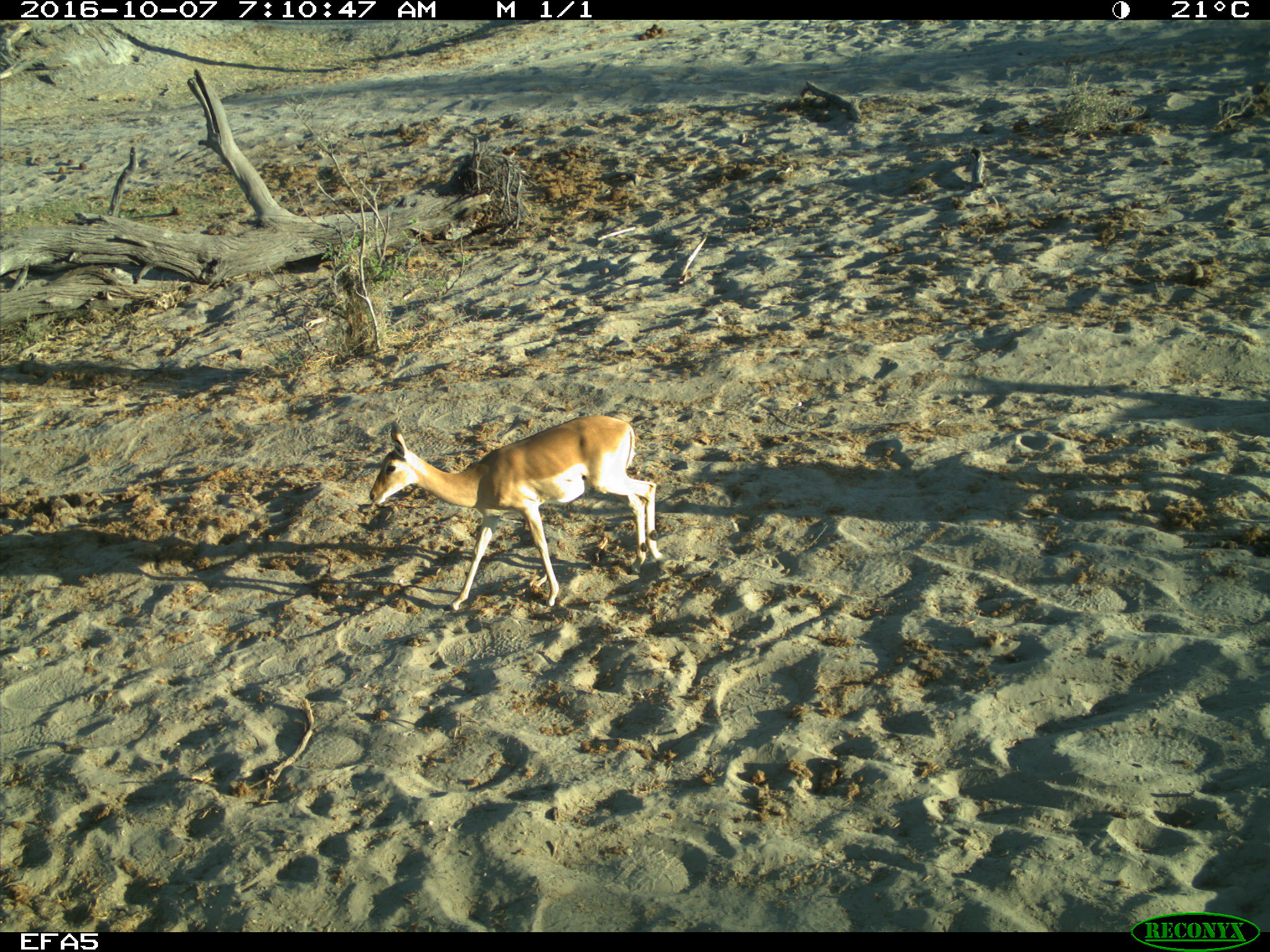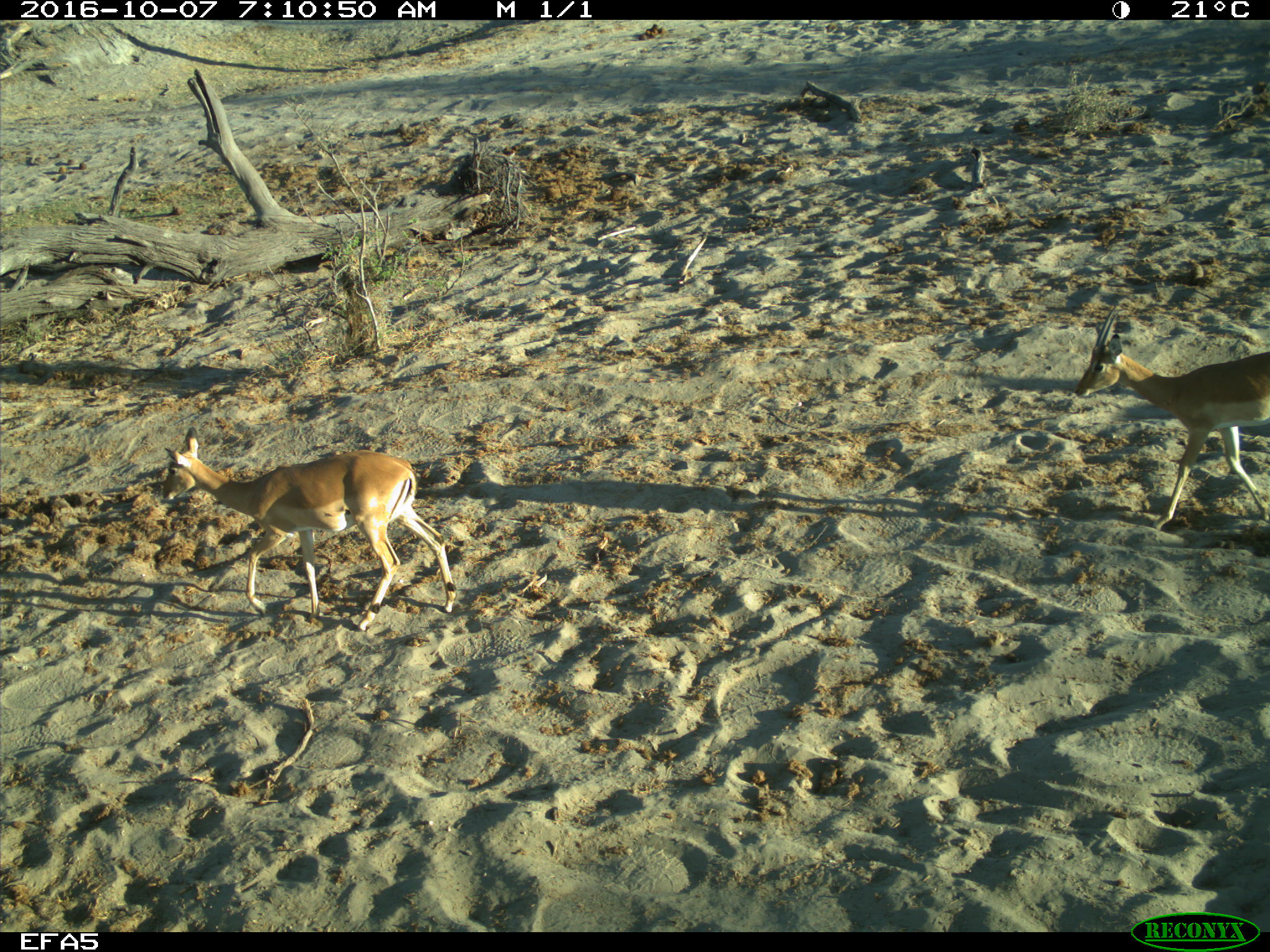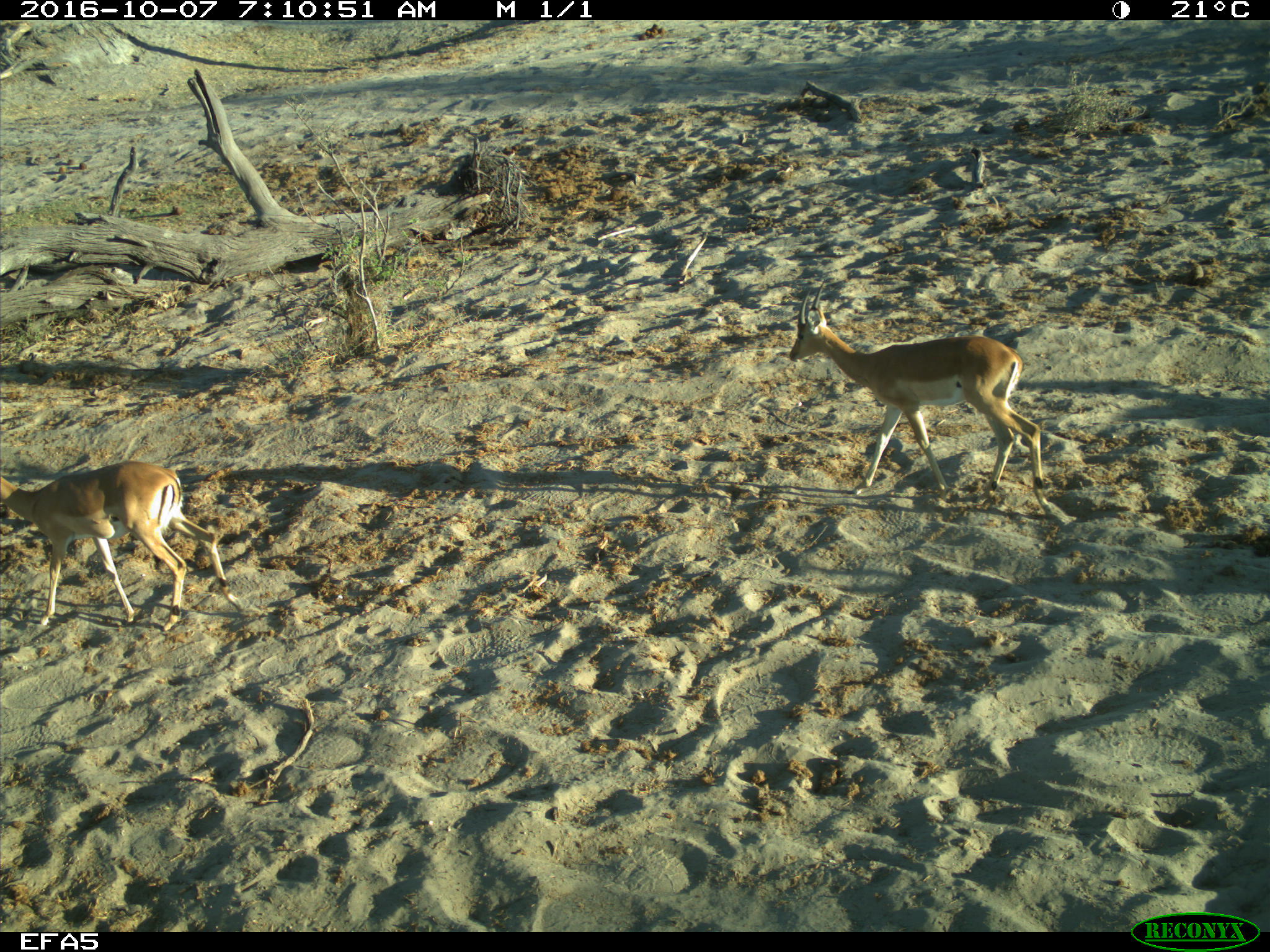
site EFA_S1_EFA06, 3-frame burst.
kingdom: Animalia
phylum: Chordata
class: Mammalia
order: Artiodactyla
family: Bovidae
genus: Aepyceros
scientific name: Aepyceros melampus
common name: impala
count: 2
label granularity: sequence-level